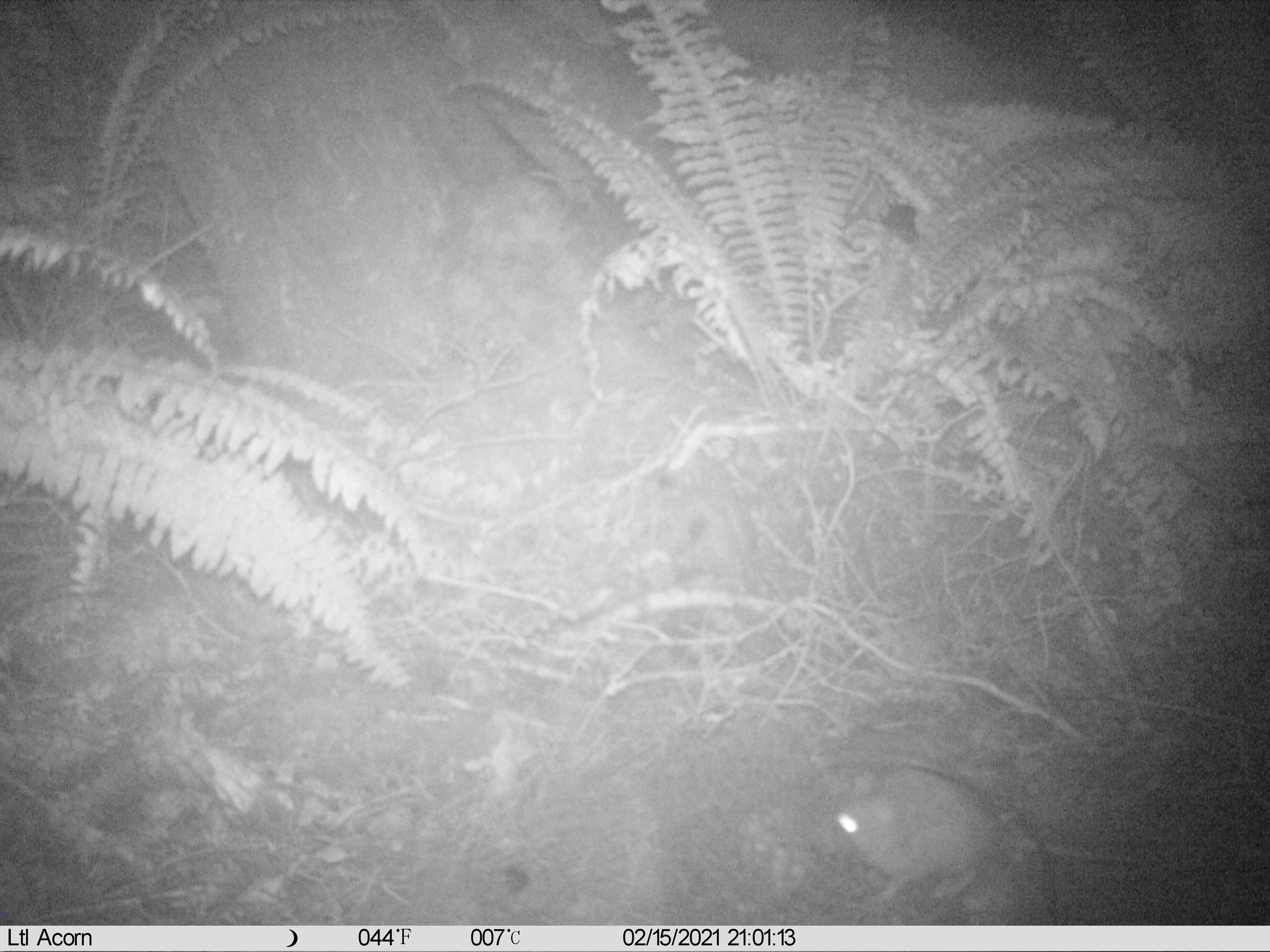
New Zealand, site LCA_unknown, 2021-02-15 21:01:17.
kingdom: Animalia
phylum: Chordata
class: Mammalia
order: Rodentia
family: Muridae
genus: Rattus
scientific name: Rattus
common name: rat